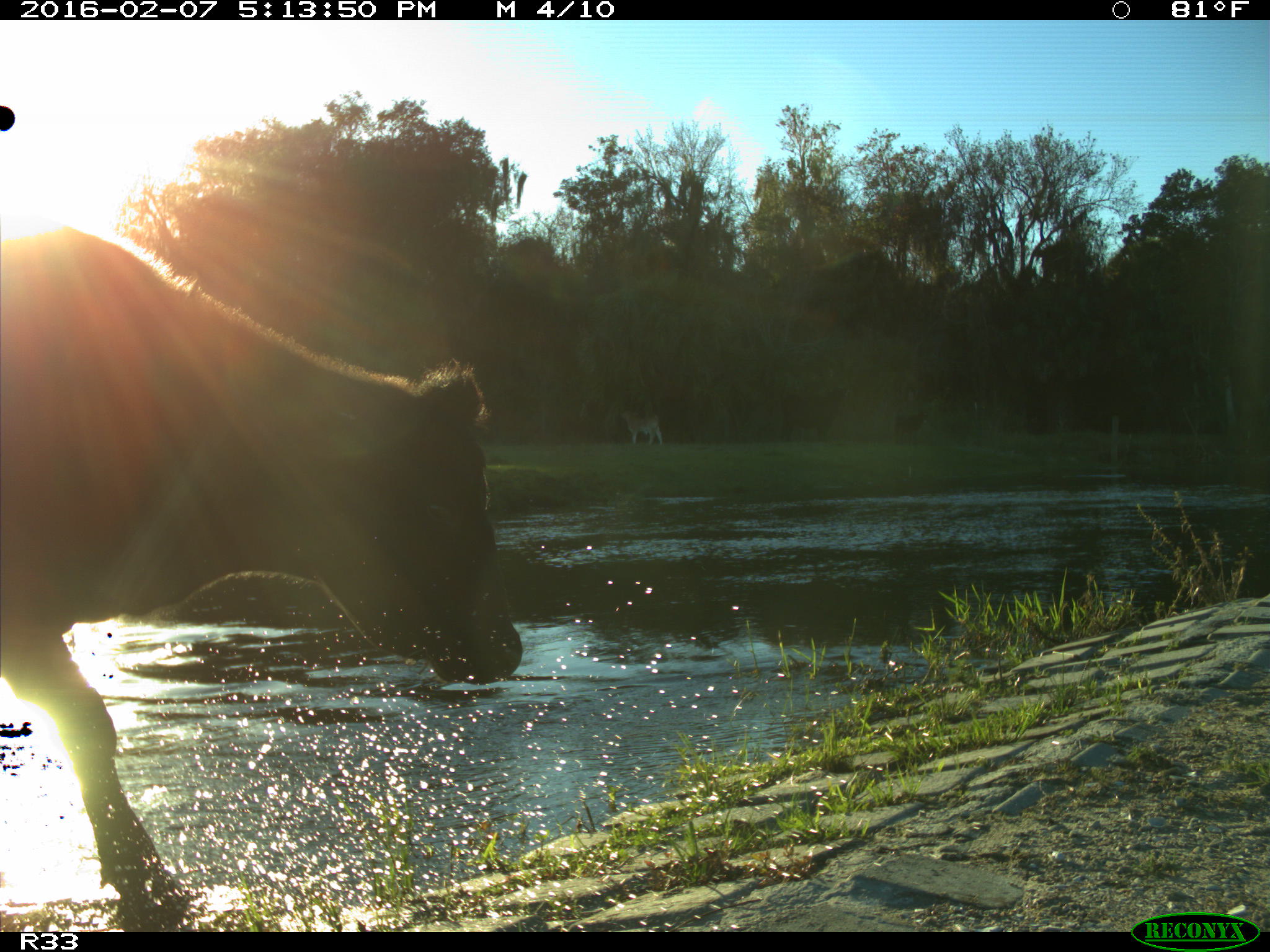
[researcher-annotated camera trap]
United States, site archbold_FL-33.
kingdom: Animalia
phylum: Chordata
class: Mammalia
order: Artiodactyla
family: Bovidae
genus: Bos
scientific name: Bos taurus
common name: domestic cow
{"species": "Bos taurus (domestic cow)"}